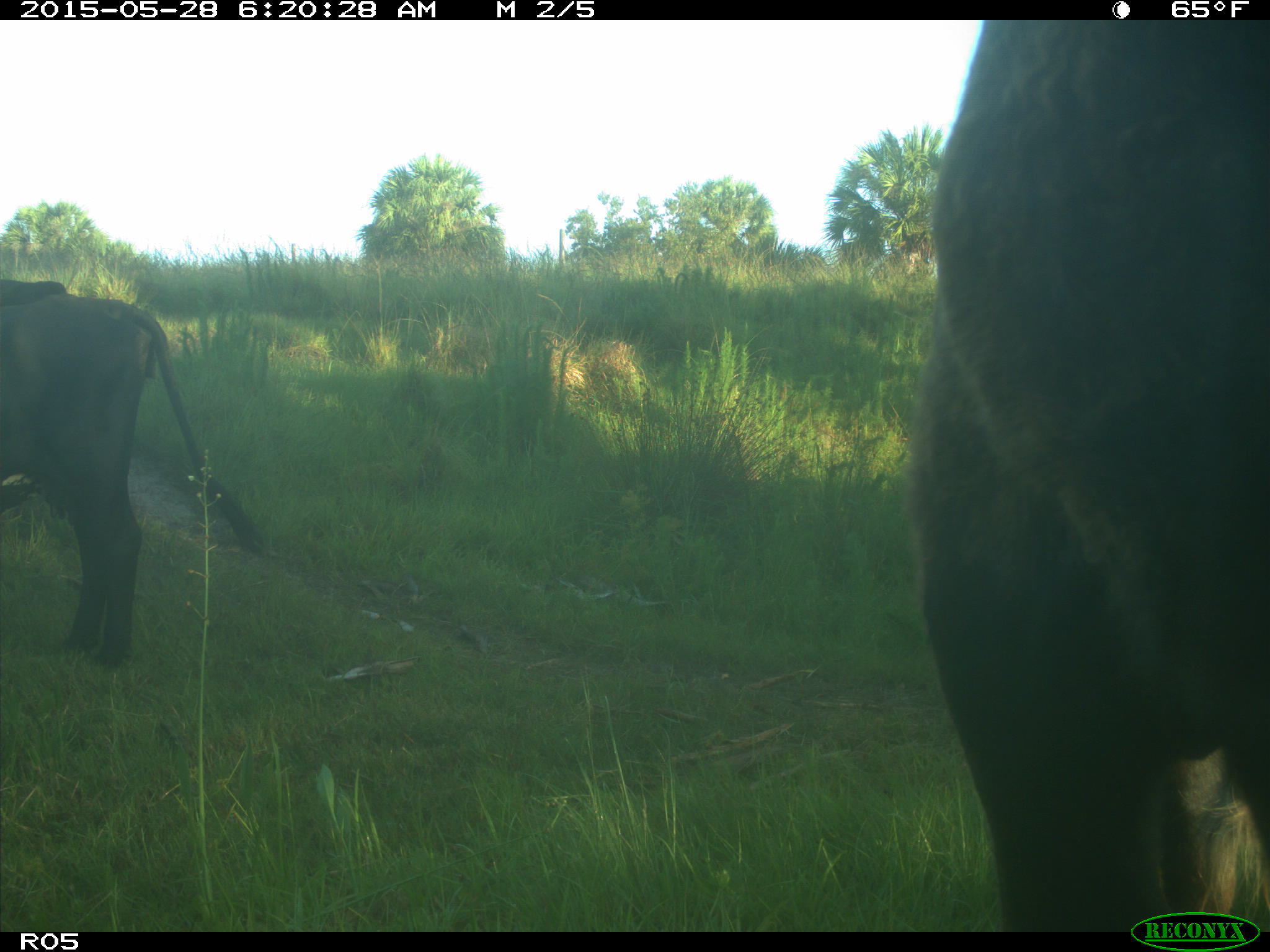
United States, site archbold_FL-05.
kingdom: Animalia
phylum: Chordata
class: Mammalia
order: Artiodactyla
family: Bovidae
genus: Bos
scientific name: Bos taurus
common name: domestic cow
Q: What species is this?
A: Bos taurus (domestic cow).